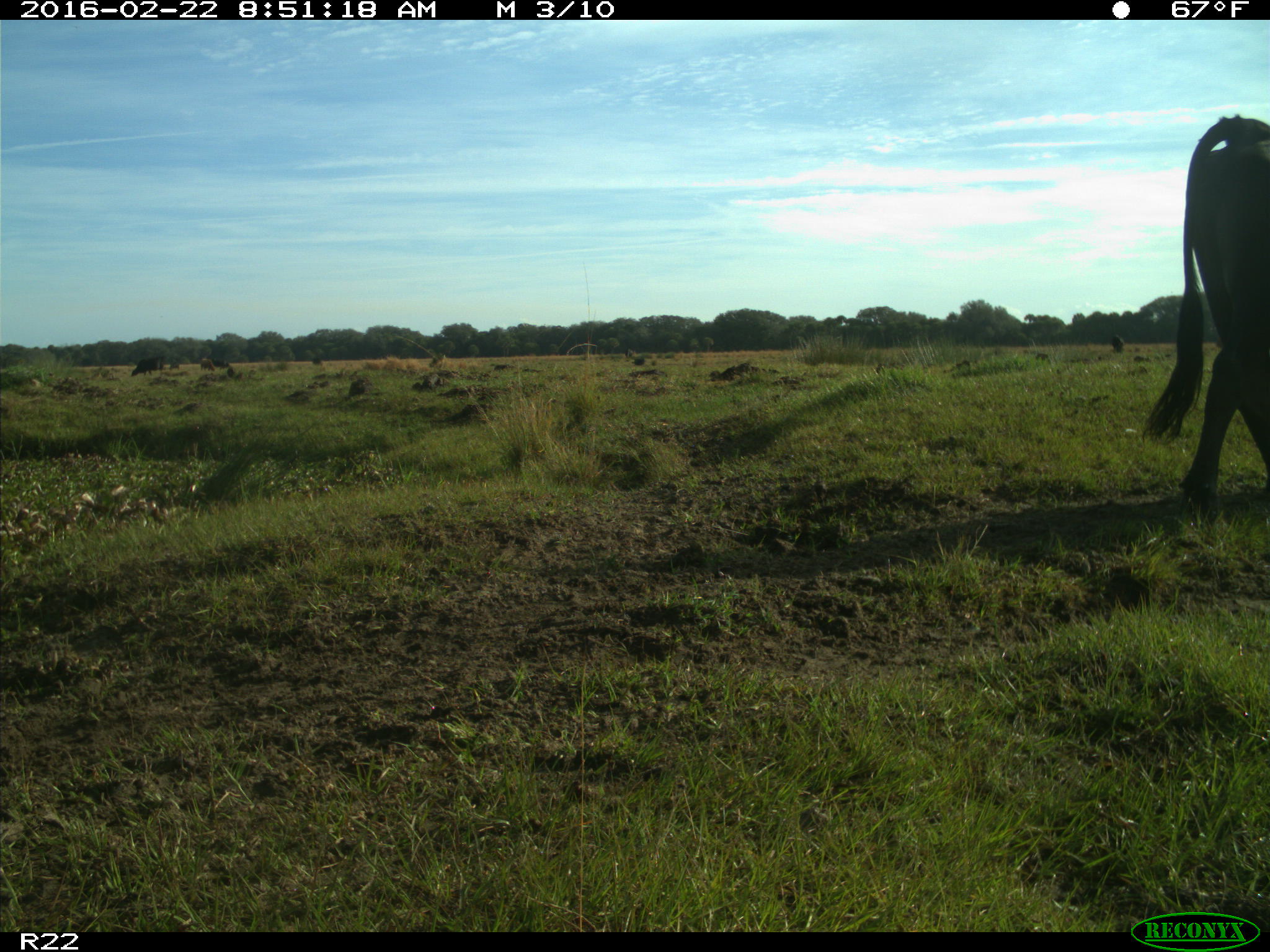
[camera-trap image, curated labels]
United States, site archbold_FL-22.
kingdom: Animalia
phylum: Chordata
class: Mammalia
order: Artiodactyla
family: Bovidae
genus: Bos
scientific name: Bos taurus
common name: domestic cow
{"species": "Bos taurus (domestic cow)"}